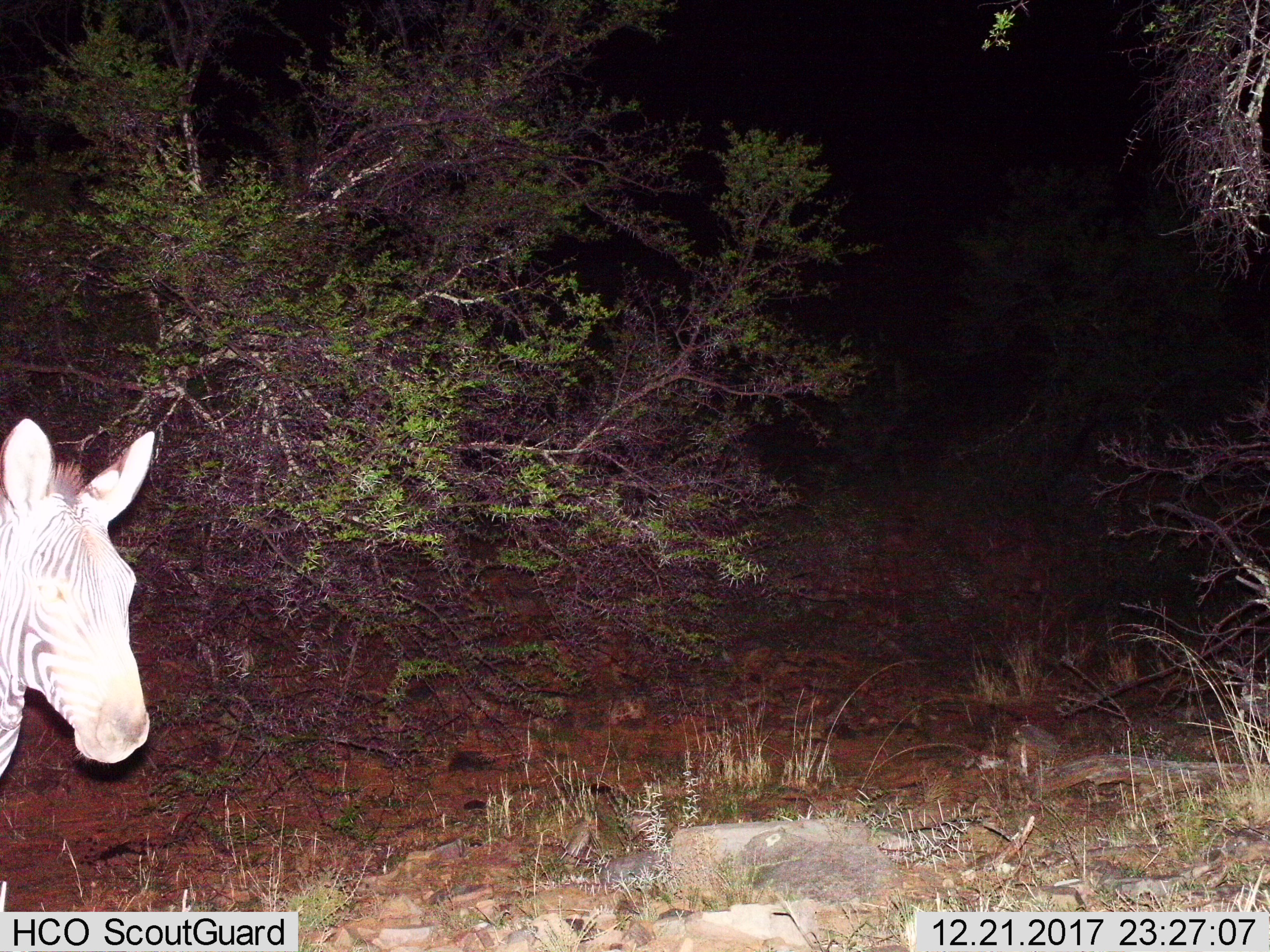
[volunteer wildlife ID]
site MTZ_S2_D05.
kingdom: Animalia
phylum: Chordata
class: Mammalia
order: Perissodactyla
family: Equidae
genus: Equus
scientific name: Equus zebra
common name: mountain zebra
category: zebramountain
Zebramountain (mountain zebra) (Equus zebra), count 1. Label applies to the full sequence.